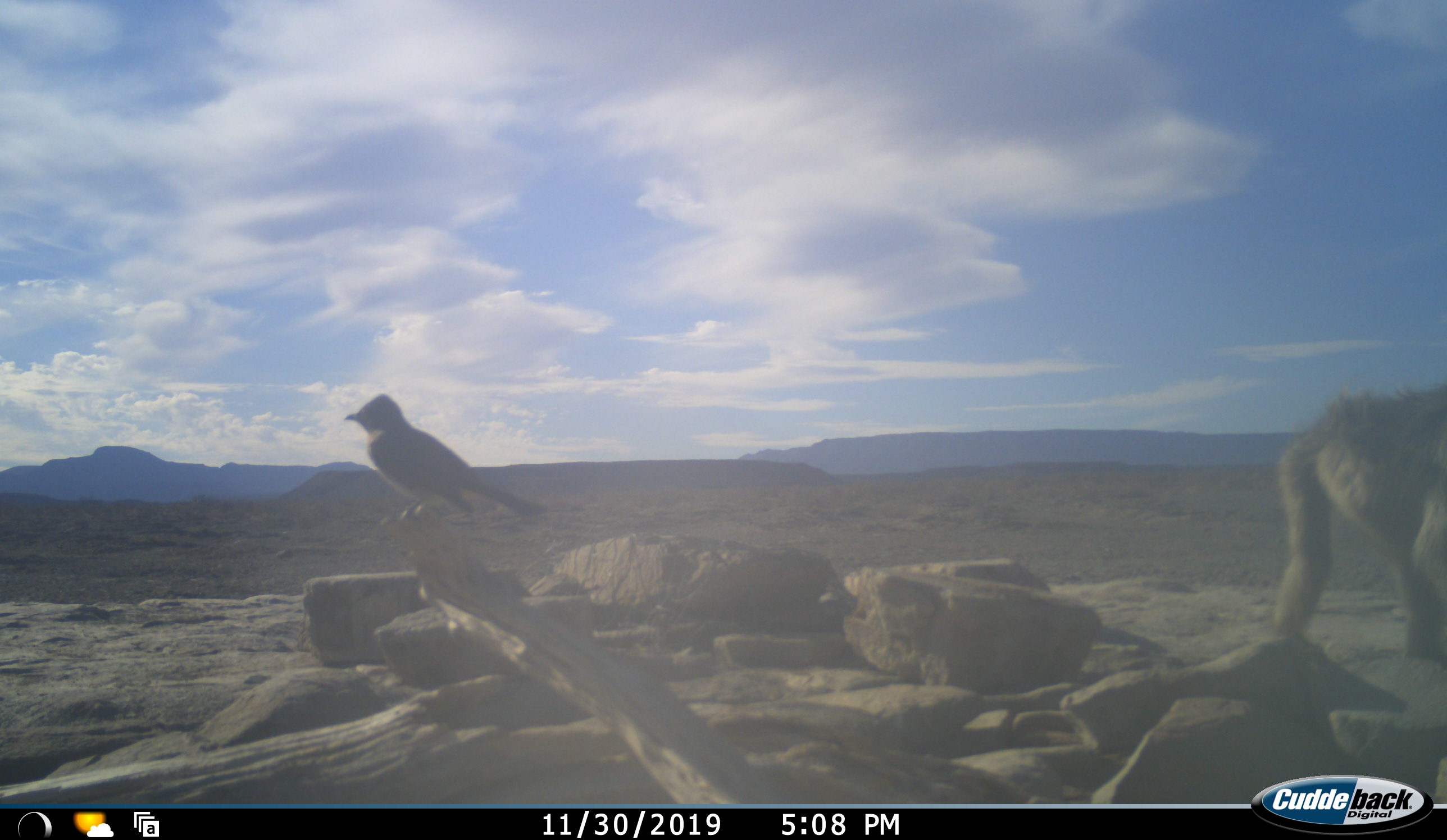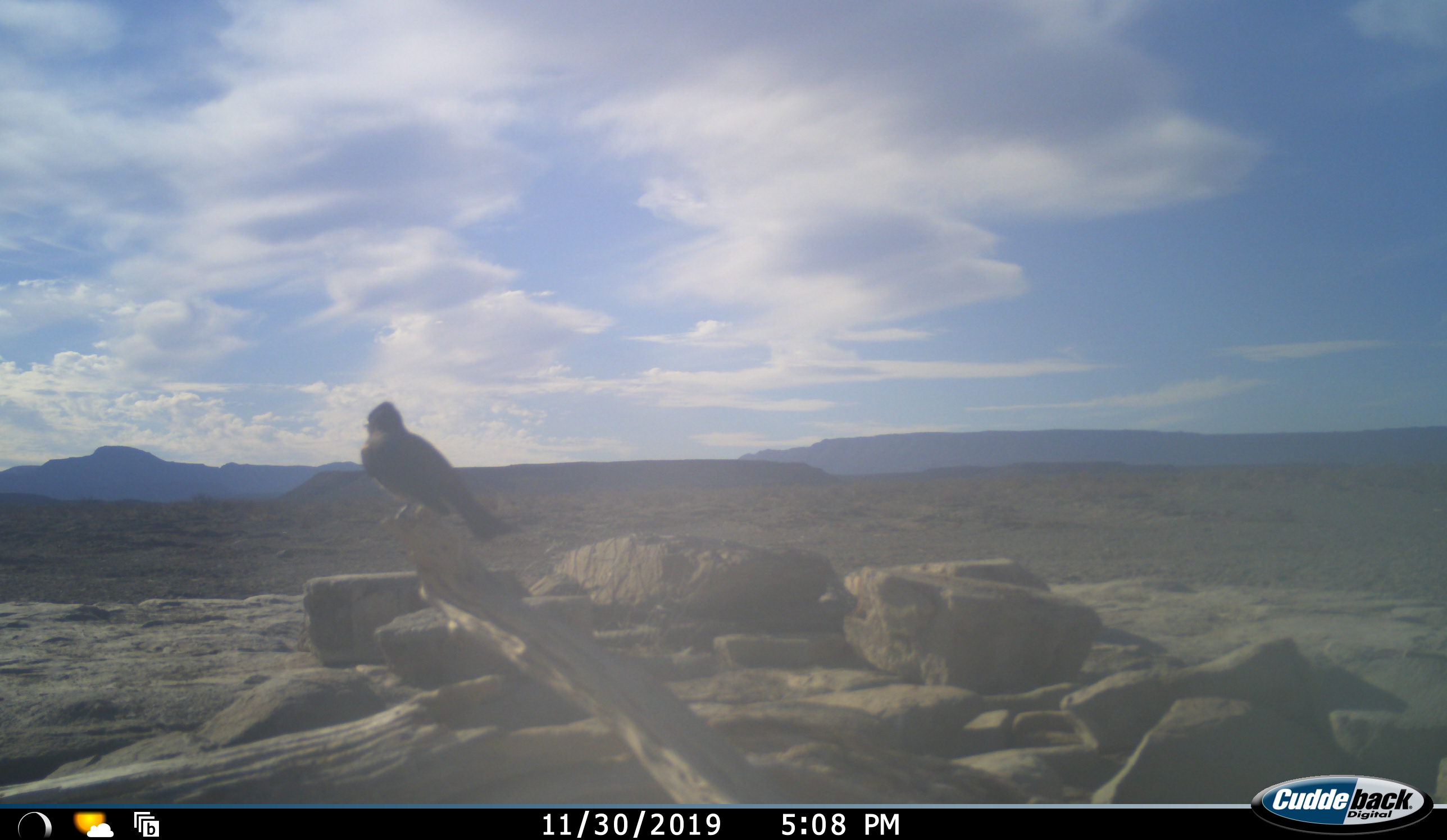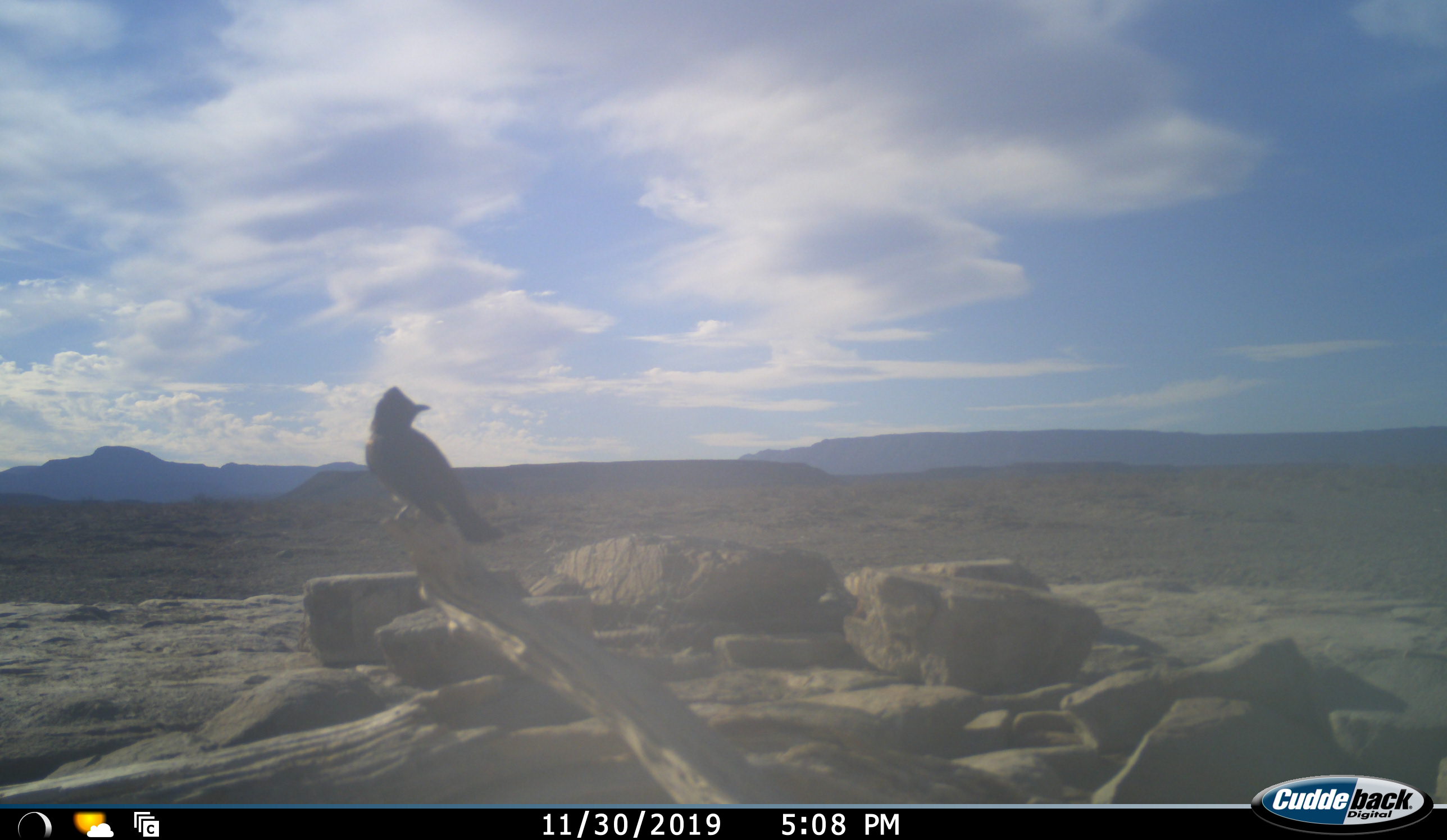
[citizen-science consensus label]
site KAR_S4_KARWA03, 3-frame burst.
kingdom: Animalia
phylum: Chordata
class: Mammalia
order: Primates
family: Cercopithecidae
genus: Papio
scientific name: Papio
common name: baboon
Baboon (Papio), count 1. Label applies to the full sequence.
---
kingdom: Animalia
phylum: Chordata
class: Aves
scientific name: Aves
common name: bird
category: birdother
Birdother (bird) (Aves), count 1. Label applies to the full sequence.